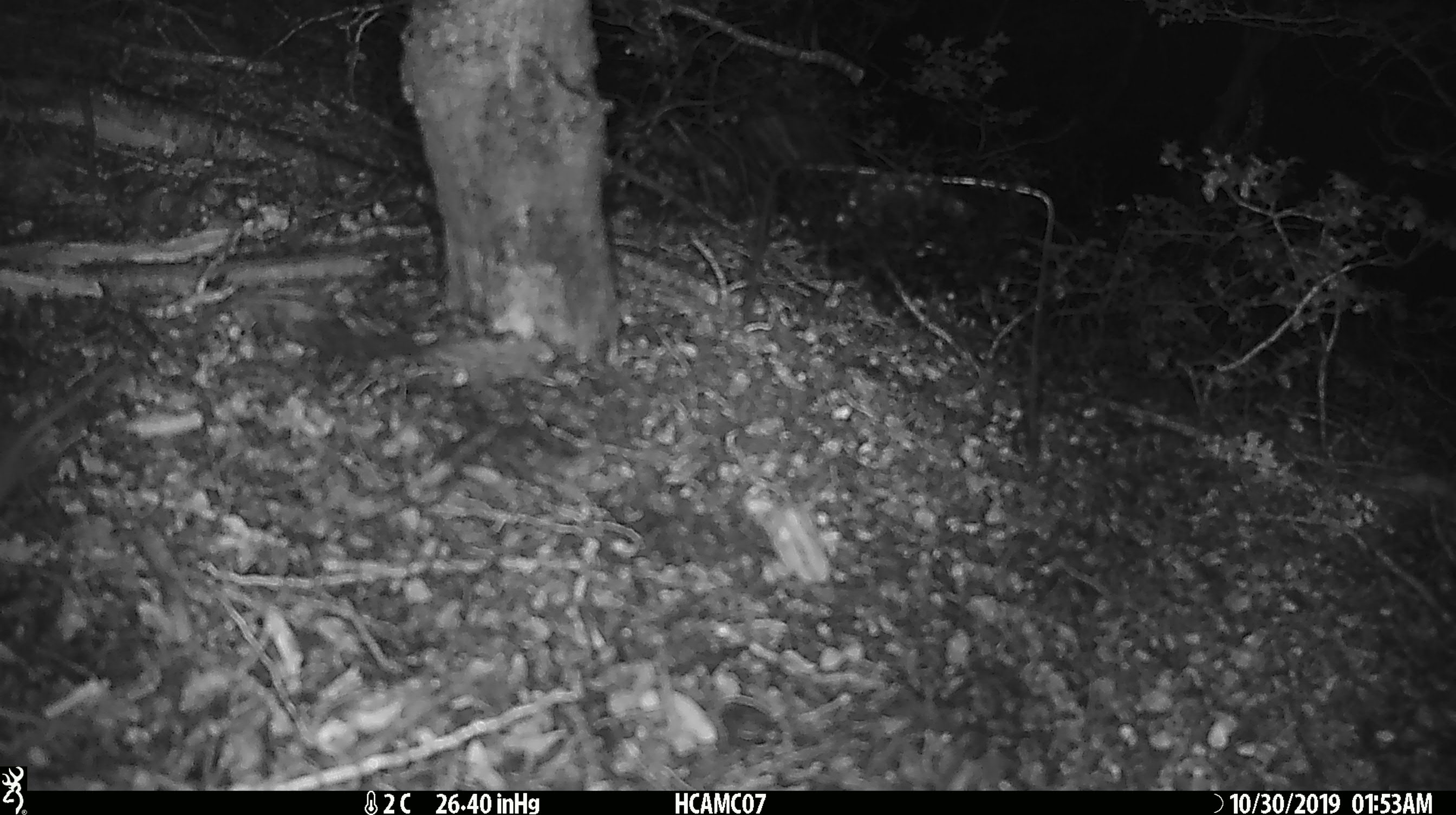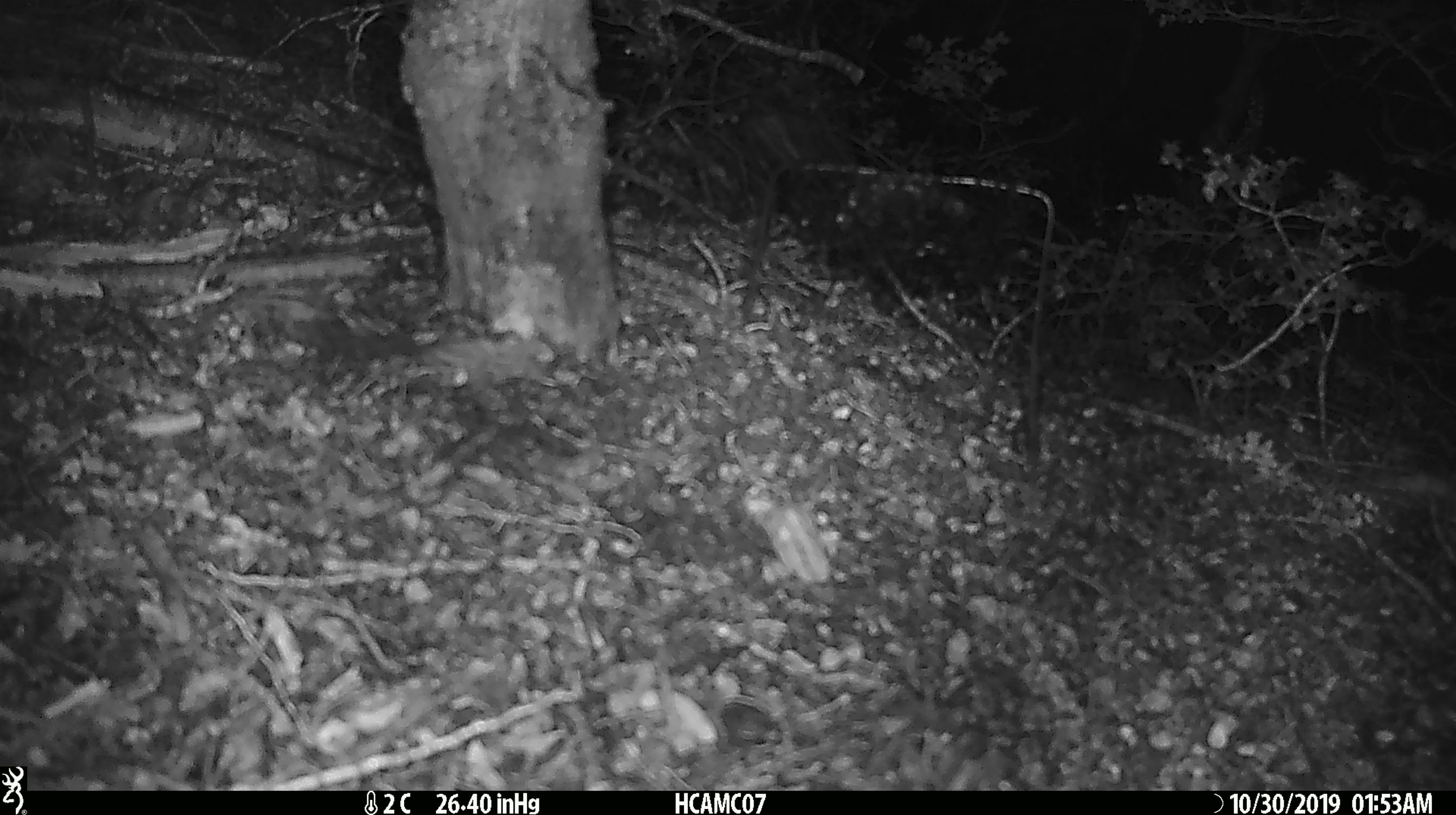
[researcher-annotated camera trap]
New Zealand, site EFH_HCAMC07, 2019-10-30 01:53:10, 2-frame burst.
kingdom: Animalia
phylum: Chordata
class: Mammalia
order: Rodentia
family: Muridae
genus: Mus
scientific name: Mus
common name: mouse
Mouse (Mus).